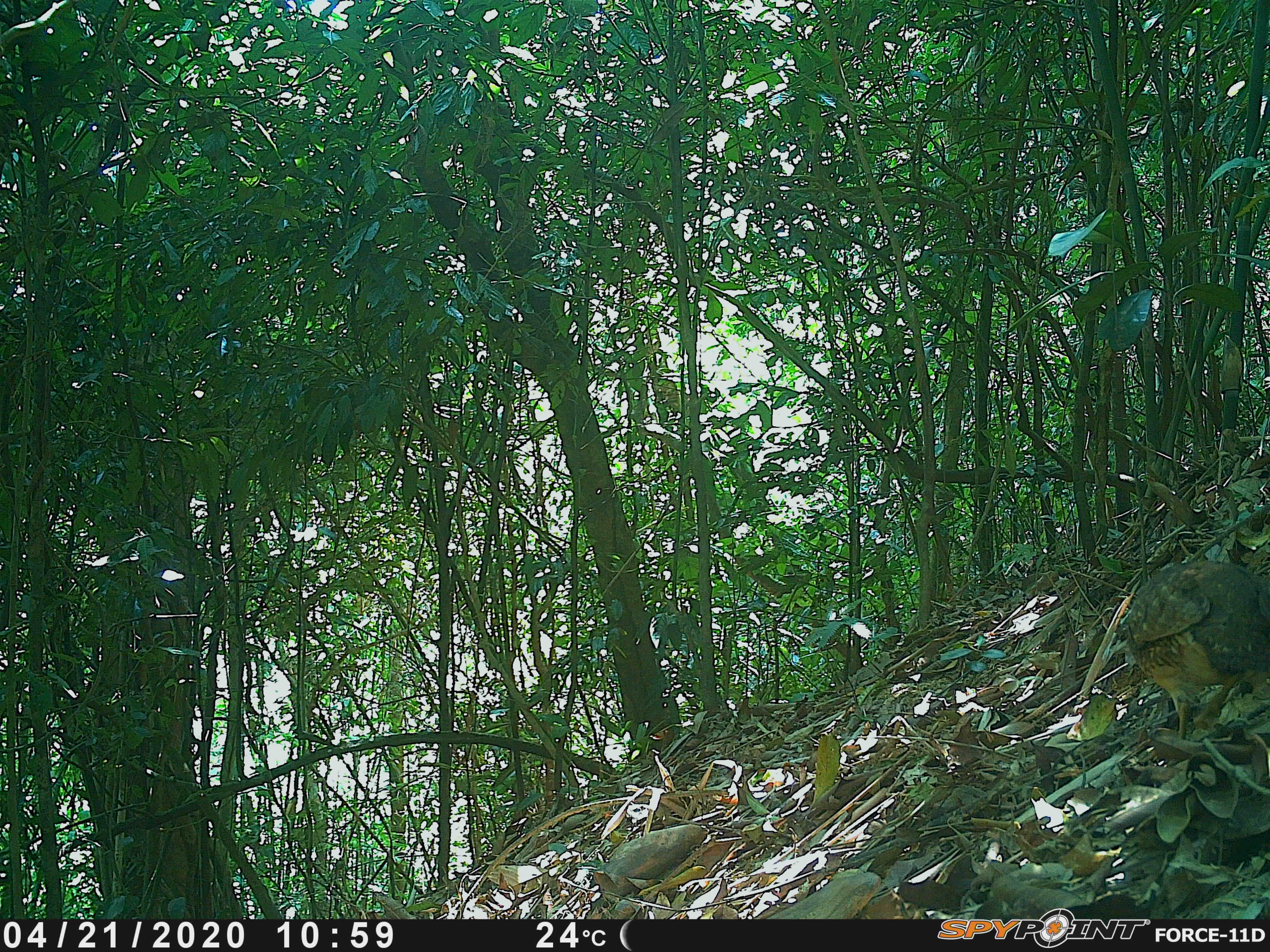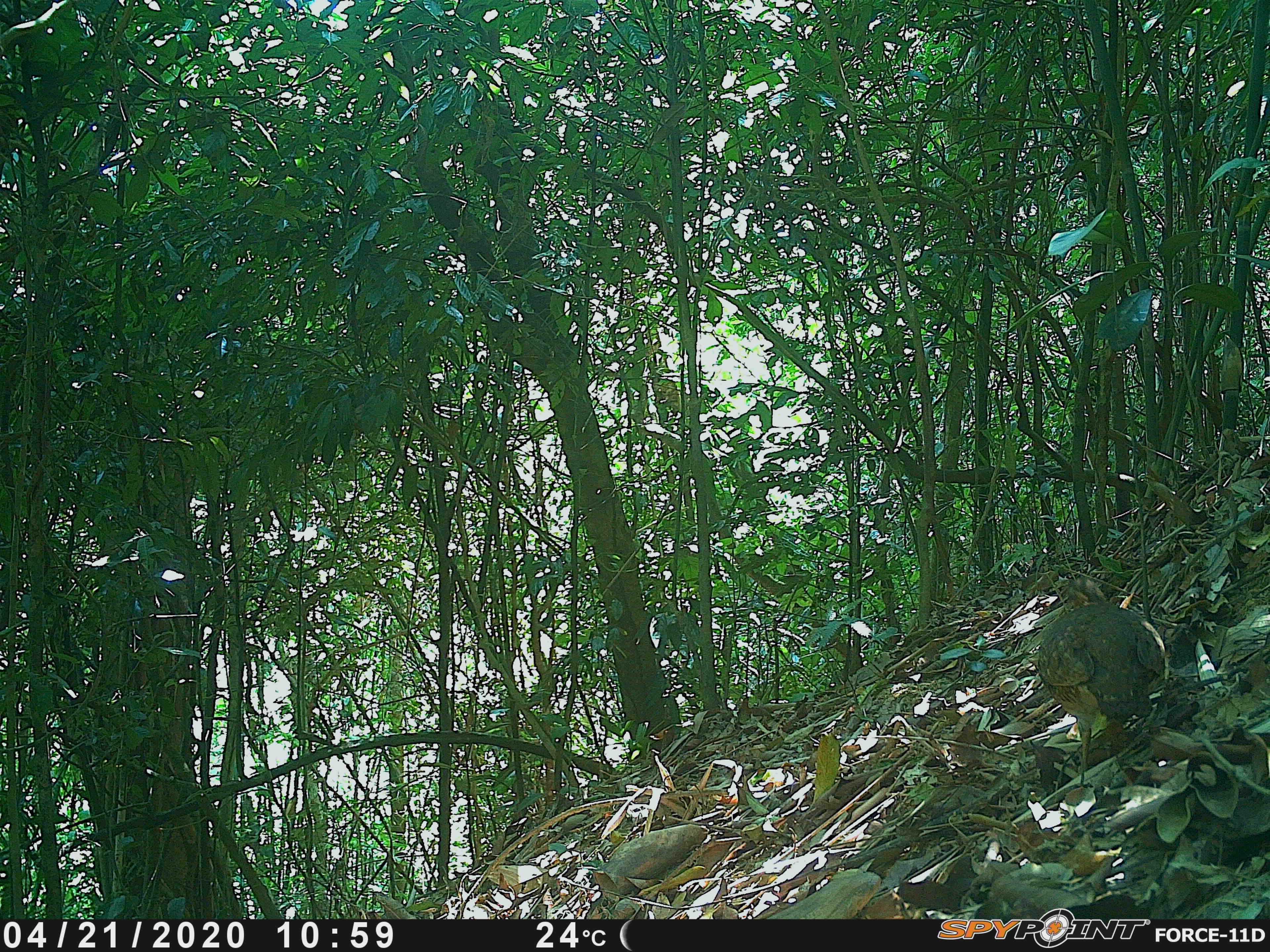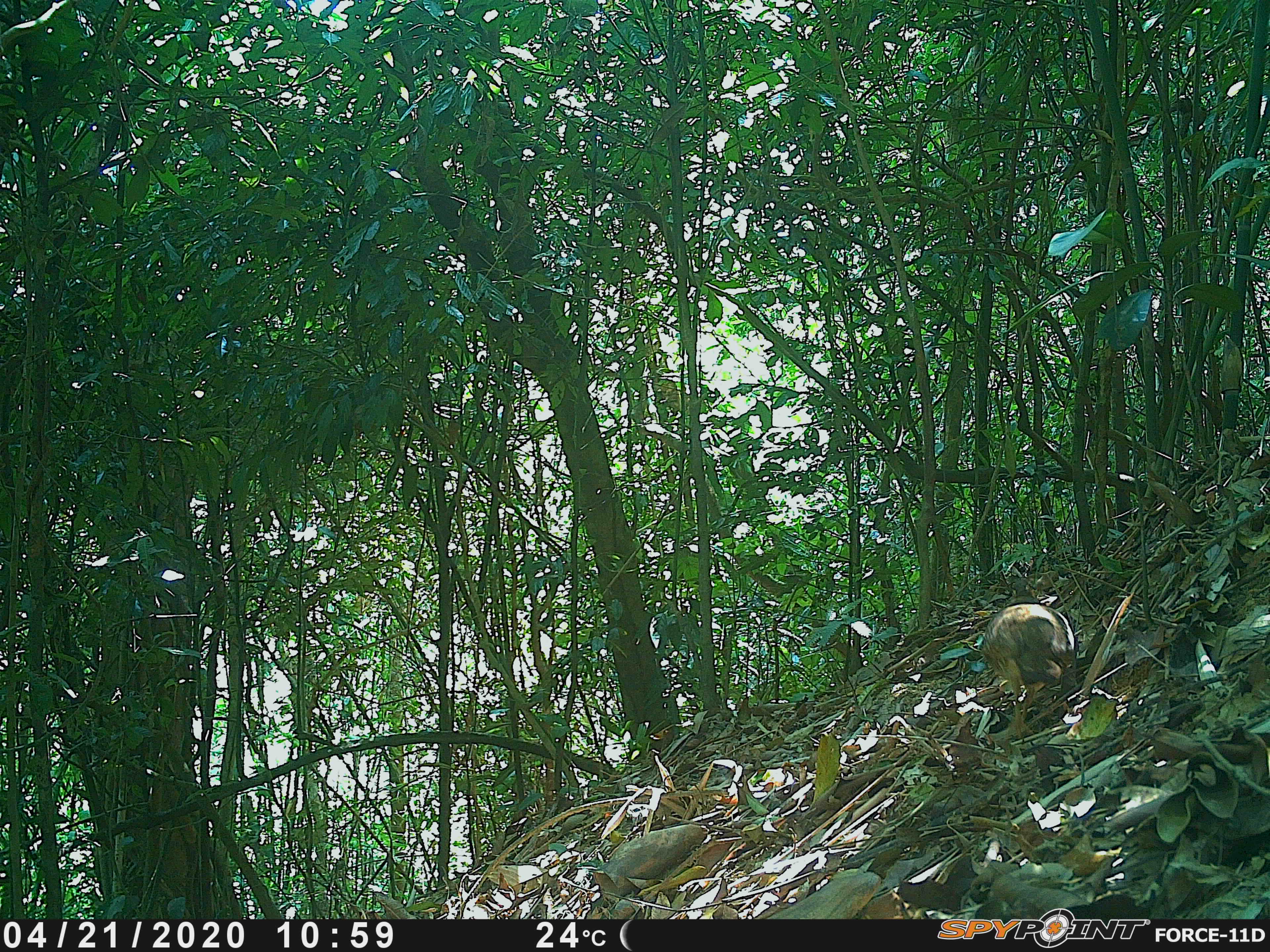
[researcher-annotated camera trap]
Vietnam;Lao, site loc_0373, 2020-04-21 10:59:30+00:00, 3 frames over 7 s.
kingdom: Animalia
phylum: Chordata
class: Aves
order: Galliformes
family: Phasianidae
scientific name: Phasianidae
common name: partridge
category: unidentified partridge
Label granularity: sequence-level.